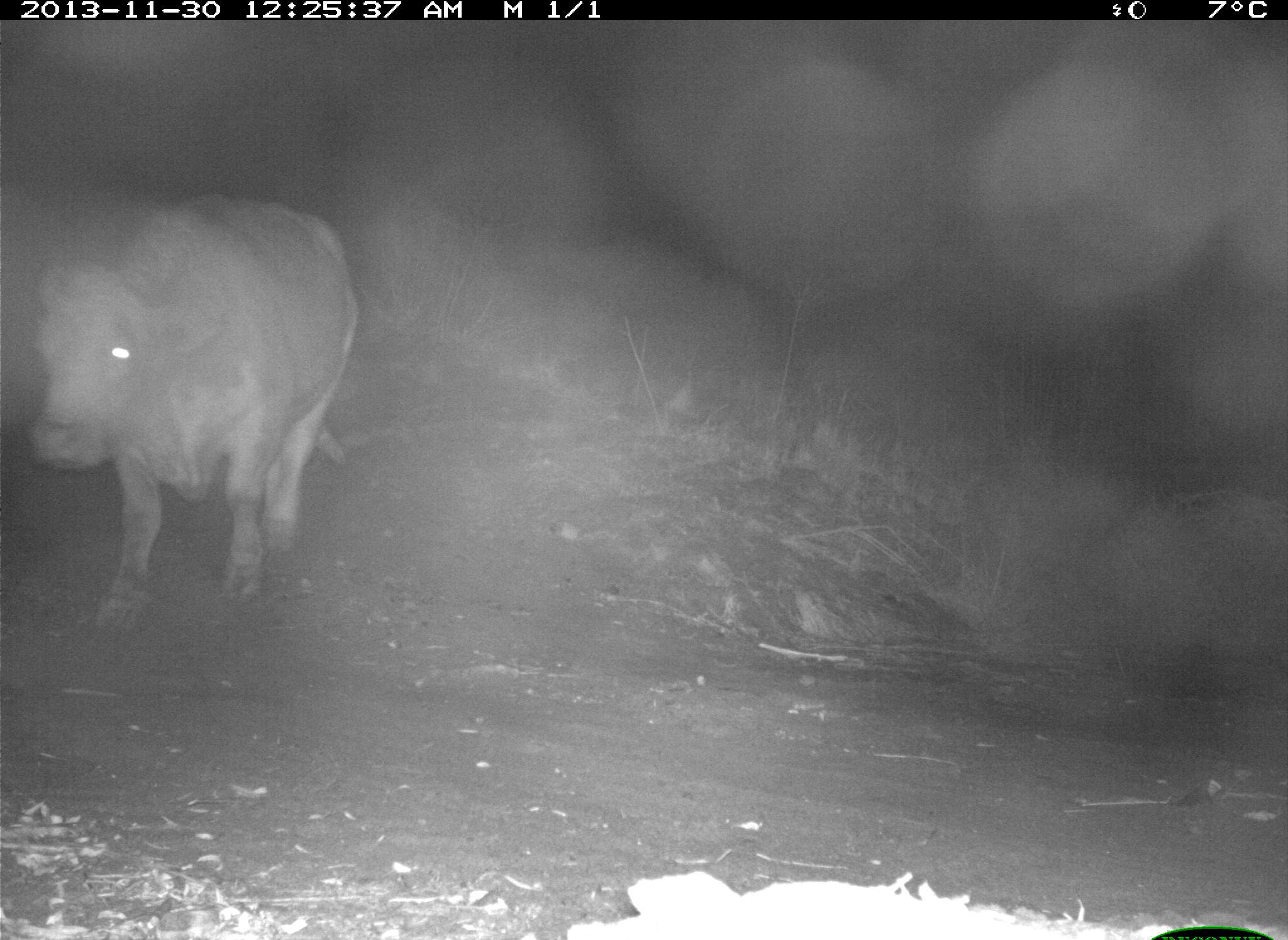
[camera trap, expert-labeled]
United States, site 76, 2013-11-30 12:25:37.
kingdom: Animalia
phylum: Chordata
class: Mammalia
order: Artiodactyla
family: Bovidae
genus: Bos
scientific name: Bos taurus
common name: cow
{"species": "cow (Bos taurus)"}